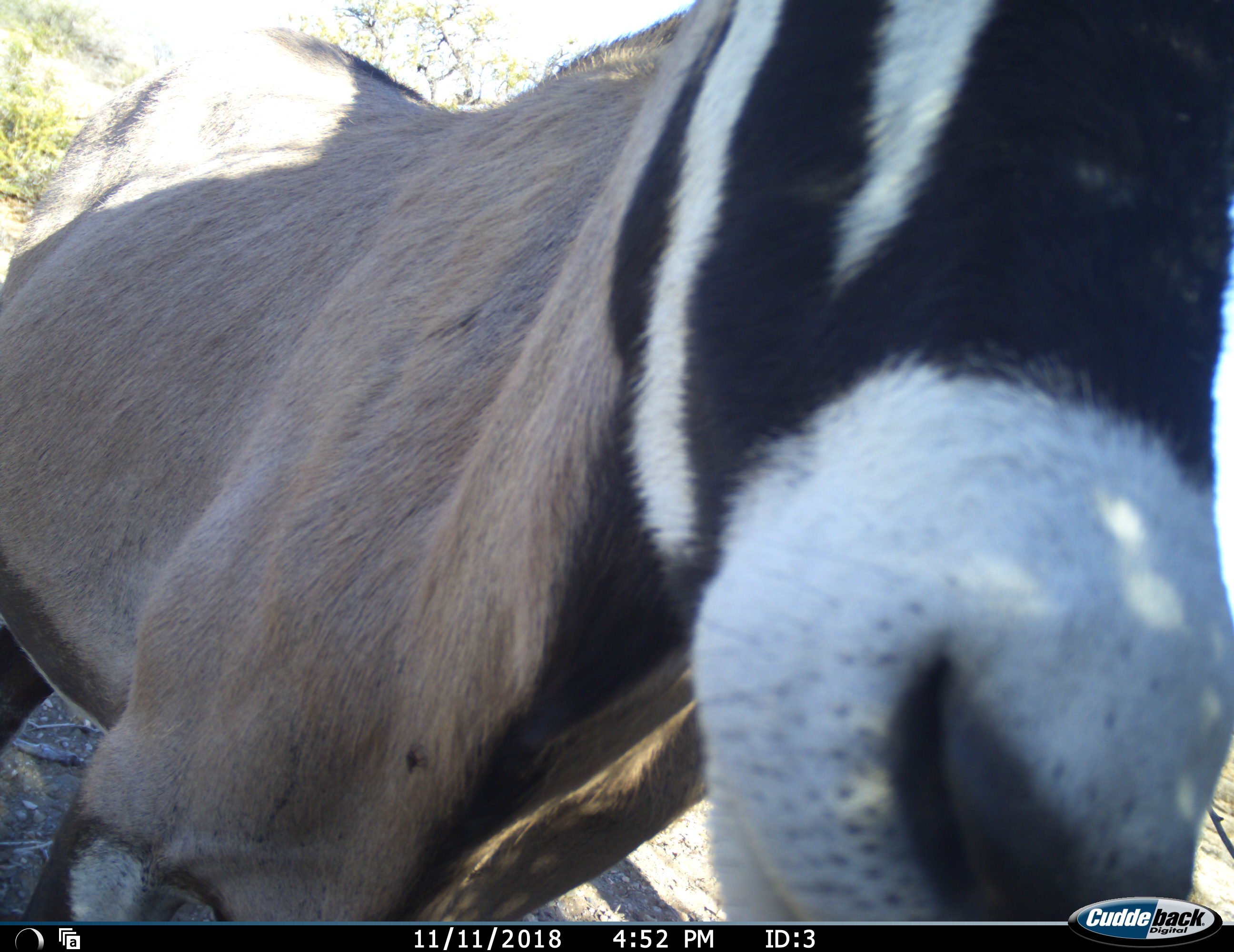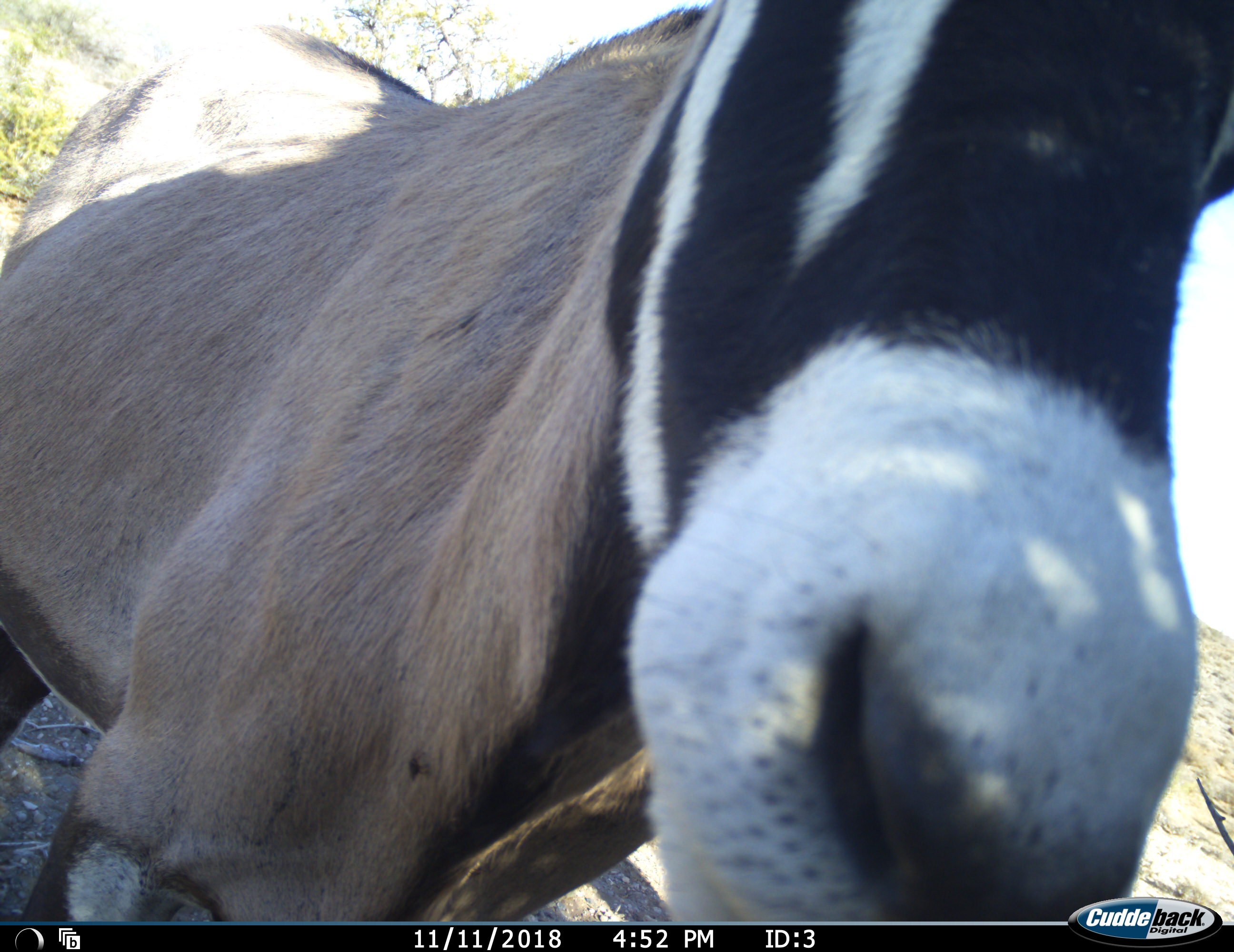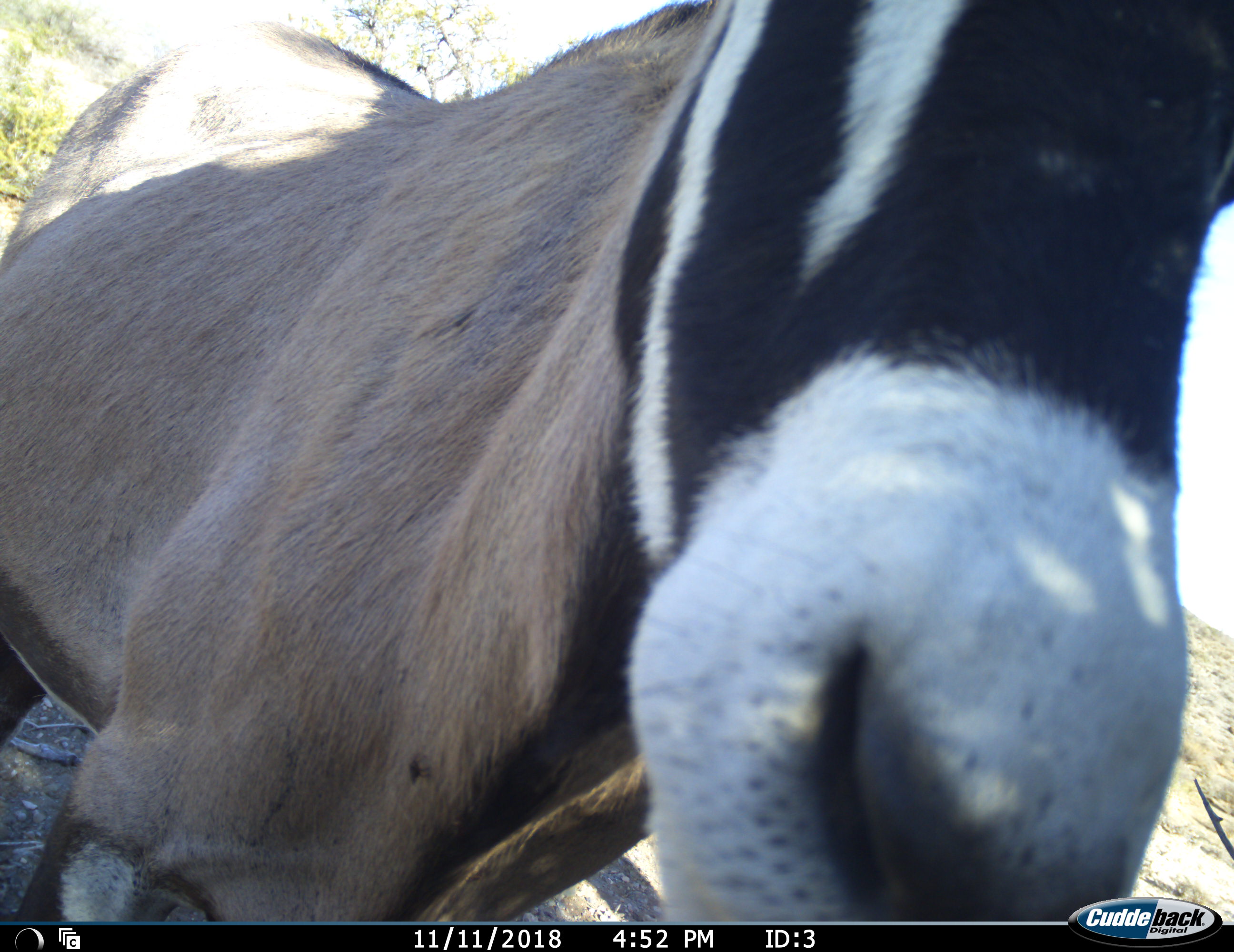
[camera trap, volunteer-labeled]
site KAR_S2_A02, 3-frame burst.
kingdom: Animalia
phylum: Chordata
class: Mammalia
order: Artiodactyla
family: Bovidae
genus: Oryx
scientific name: Oryx gazella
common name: gemsbok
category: oryx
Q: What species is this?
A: Oryx (gemsbok) (Oryx gazella).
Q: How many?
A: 1.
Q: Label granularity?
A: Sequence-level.